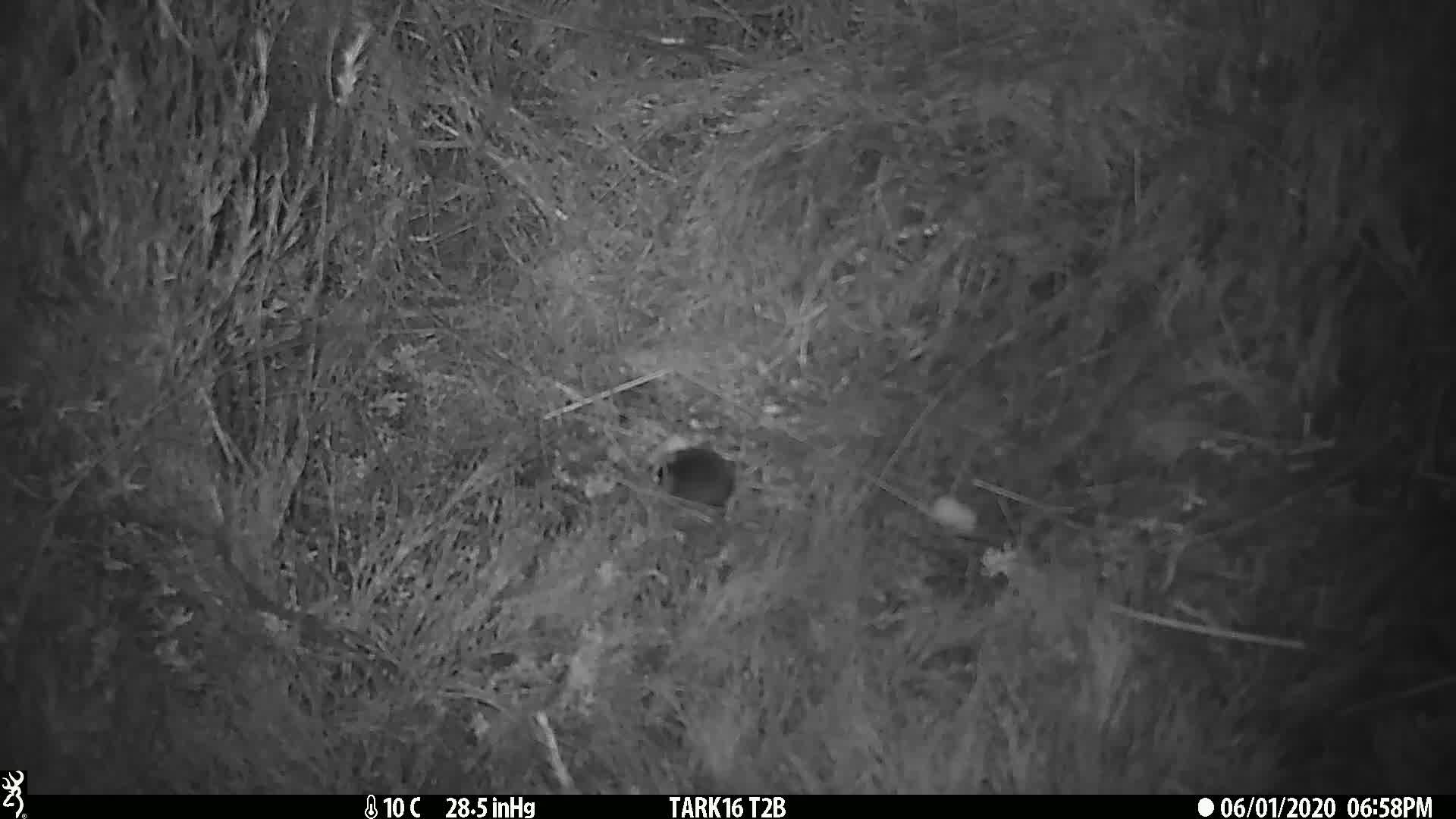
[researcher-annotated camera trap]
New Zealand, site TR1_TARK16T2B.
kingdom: Animalia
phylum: Chordata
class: Mammalia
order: Rodentia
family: Muridae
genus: Mus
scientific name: Mus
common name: mouse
Mouse (Mus).